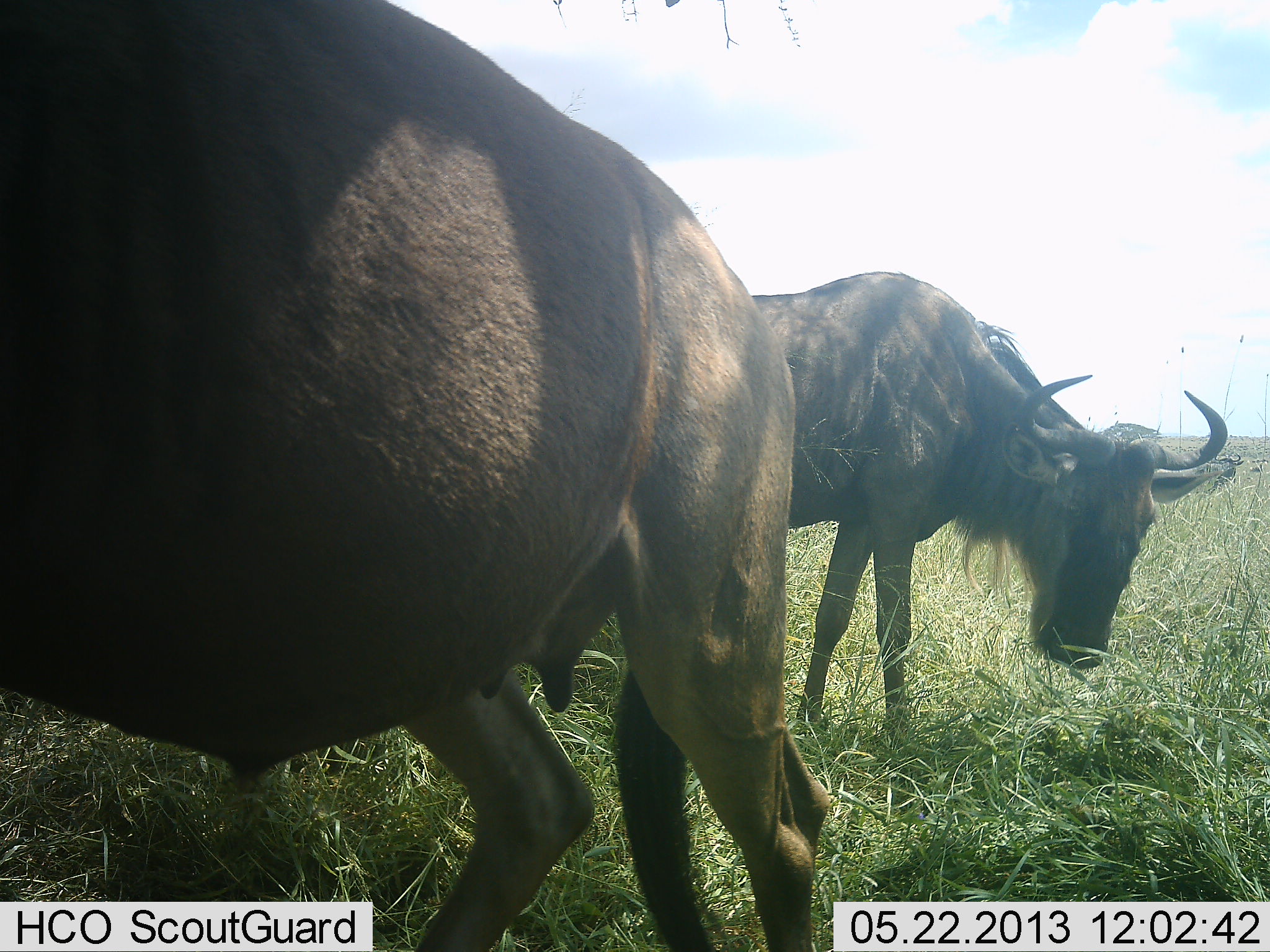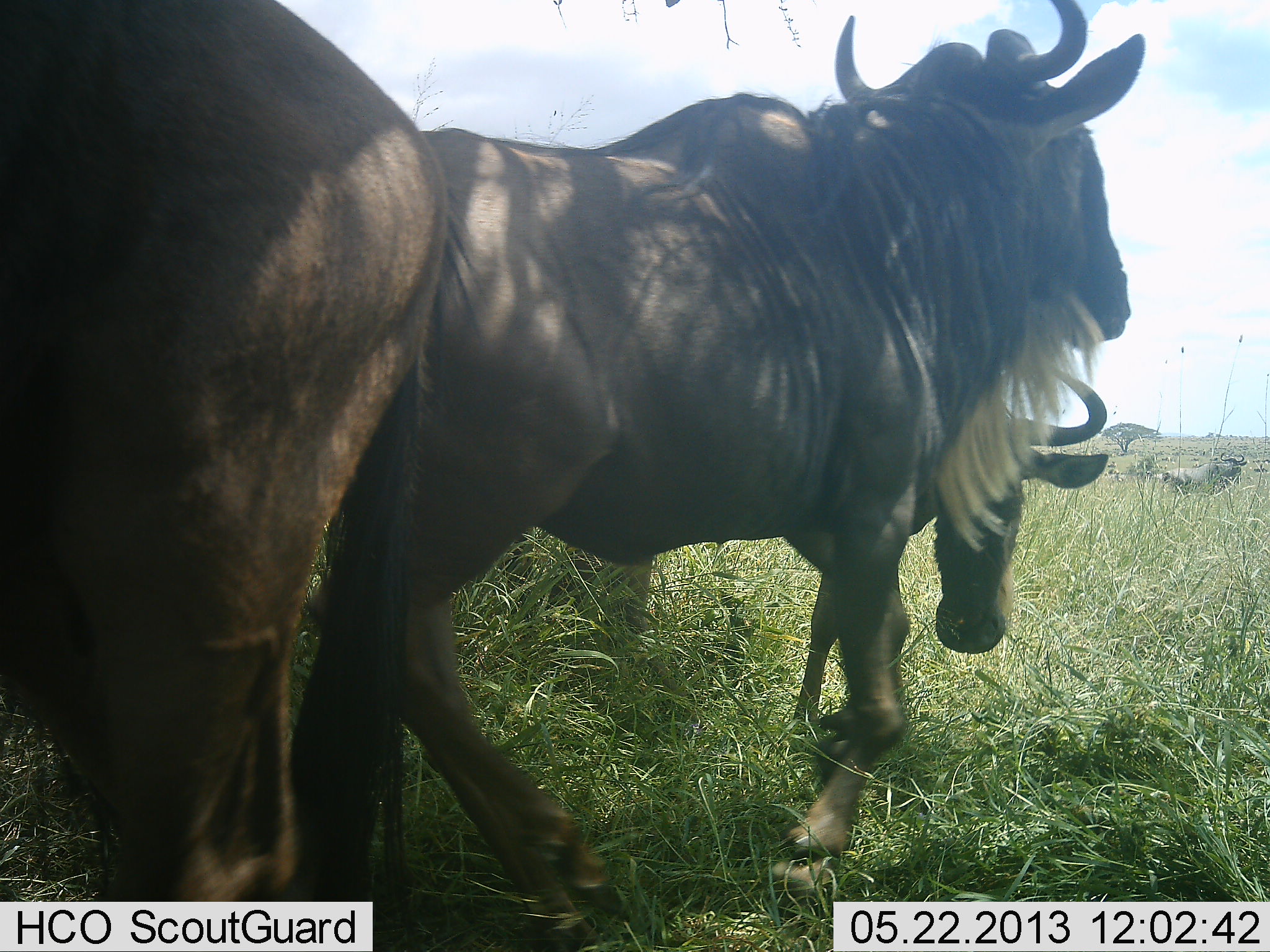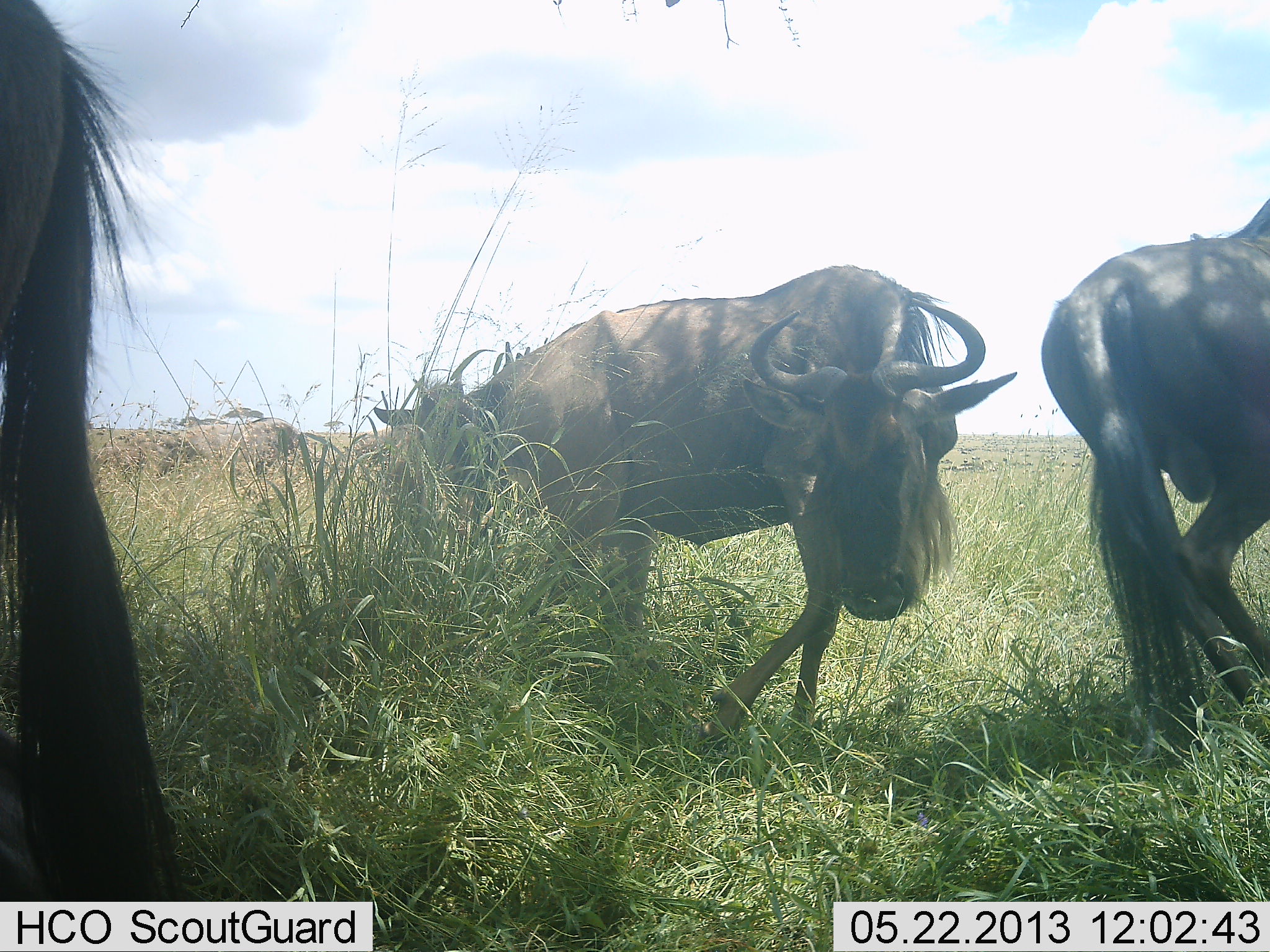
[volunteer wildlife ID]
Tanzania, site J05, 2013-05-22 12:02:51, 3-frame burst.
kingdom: Animalia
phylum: Chordata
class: Mammalia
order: Artiodactyla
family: Bovidae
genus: Connochaetes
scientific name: Connochaetes taurinus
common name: blue wildebeest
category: wildebeest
Wildebeest (blue wildebeest) (Connochaetes taurinus), count 4. Behavior (volunteer vote fractions): standing 67%, resting 6%, moving 73%, interacting 15%. Young present (vote fraction): 3%. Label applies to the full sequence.